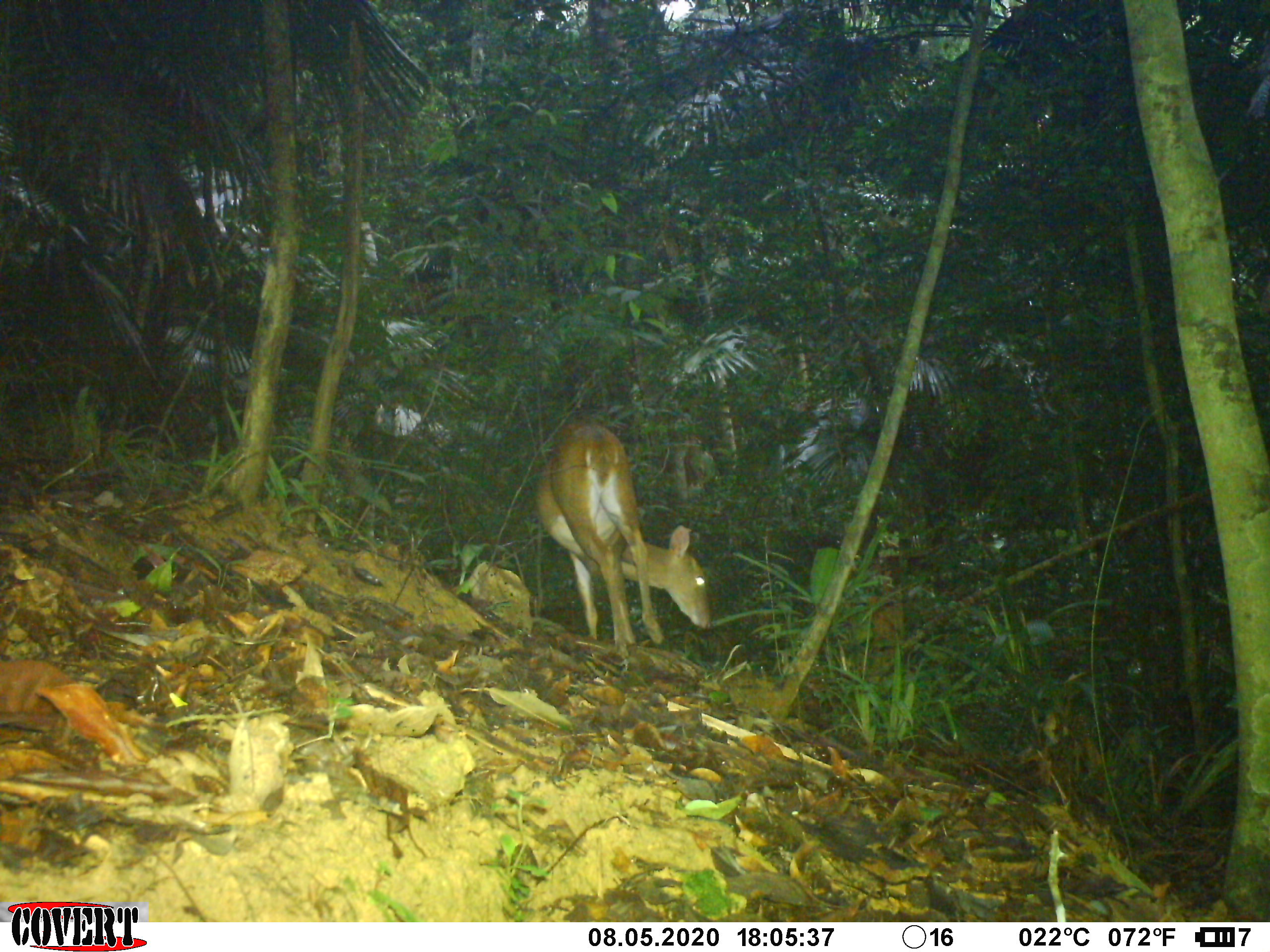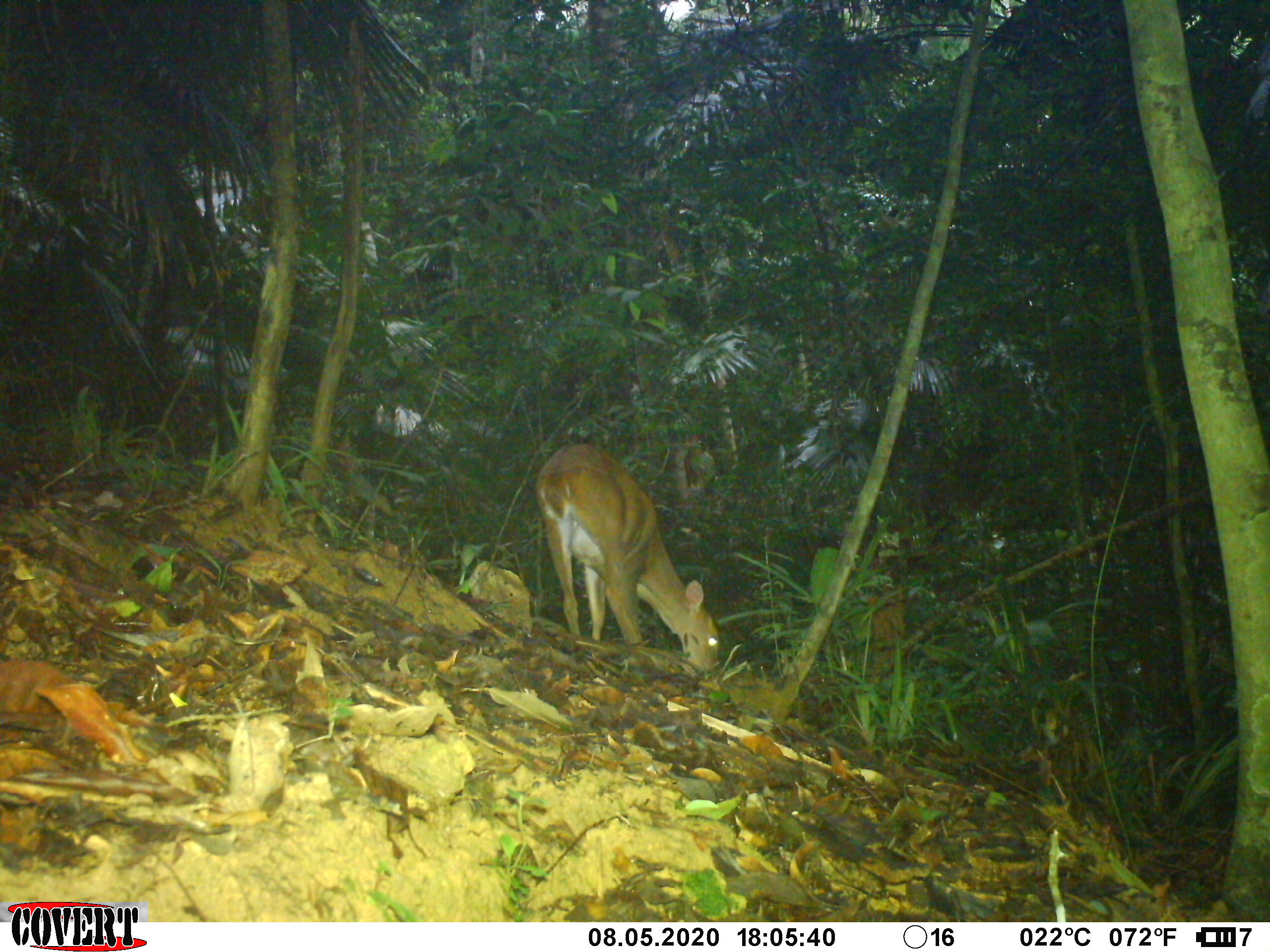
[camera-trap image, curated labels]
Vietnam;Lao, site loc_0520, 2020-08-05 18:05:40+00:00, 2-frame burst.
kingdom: Animalia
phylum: Chordata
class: Mammalia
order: Artiodactyla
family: Cervidae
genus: Muntiacus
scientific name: Muntiacus vuquangensis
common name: large-antlered muntjac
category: large antlered muntjac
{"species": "large antlered muntjac (large-antlered muntjac) (Muntiacus vuquangensis)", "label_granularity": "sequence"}